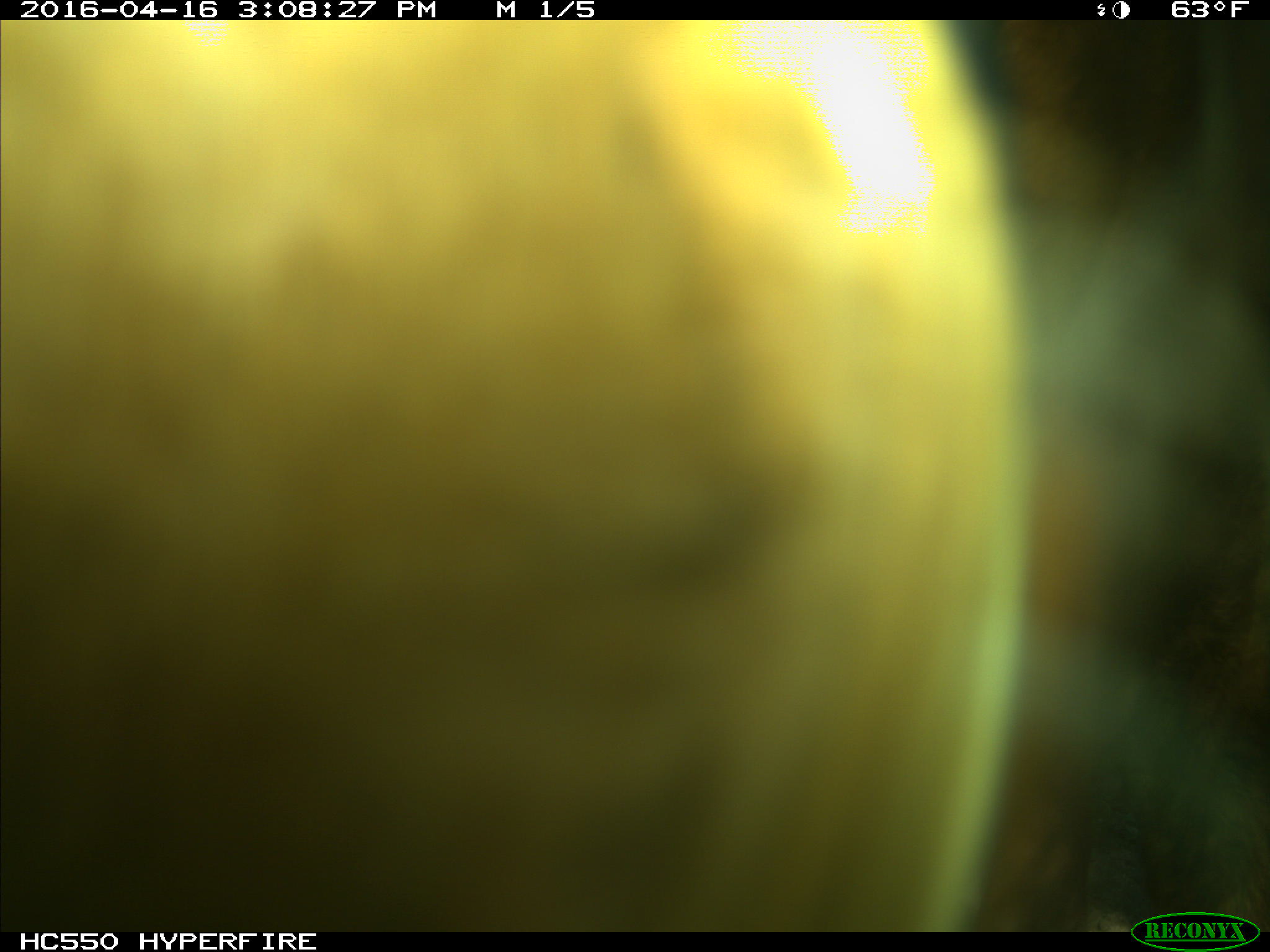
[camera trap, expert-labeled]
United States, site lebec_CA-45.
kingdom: Animalia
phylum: Chordata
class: Mammalia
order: Artiodactyla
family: Bovidae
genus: Bos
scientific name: Bos taurus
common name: domestic cow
Bos taurus (domestic cow).